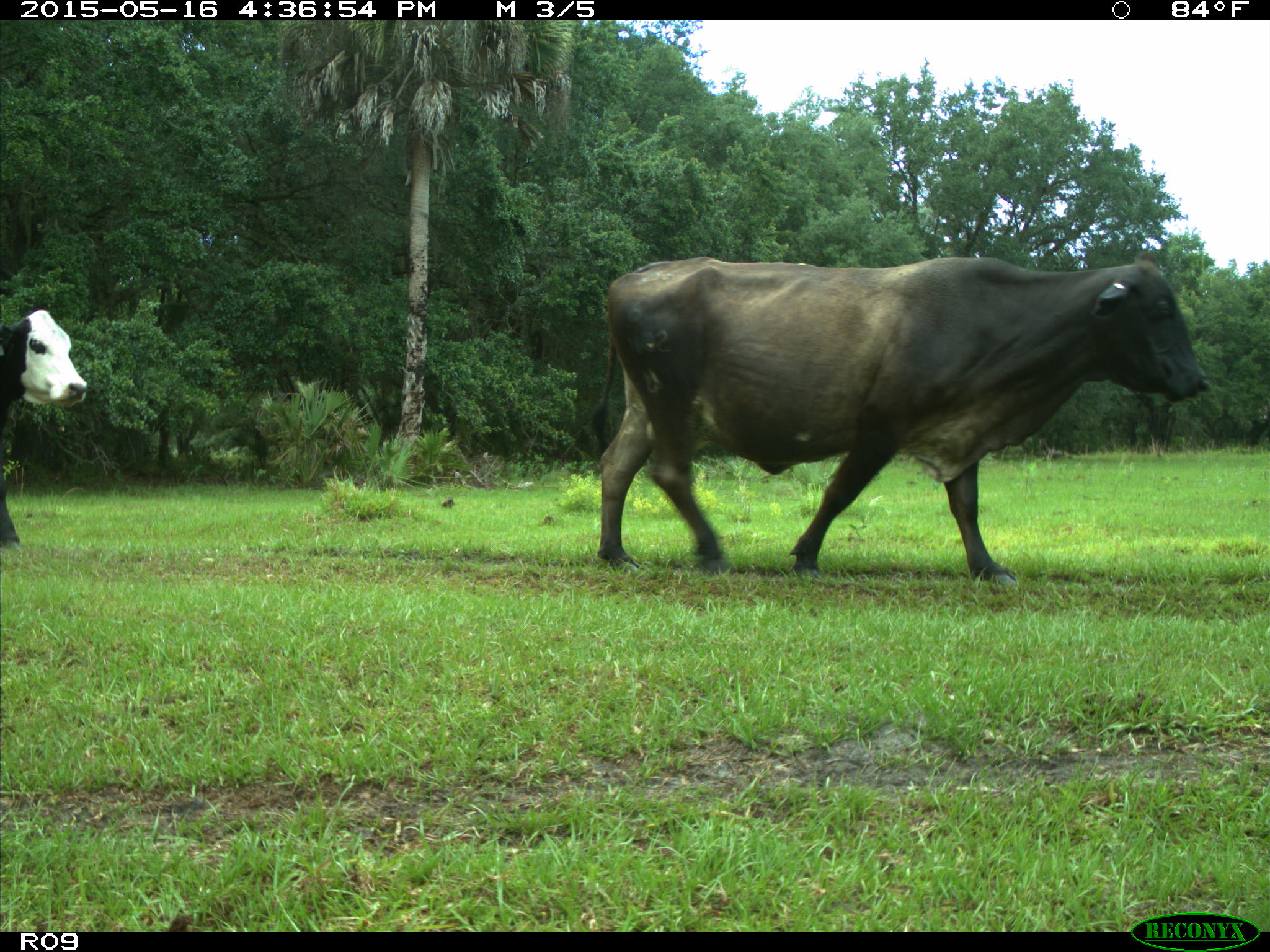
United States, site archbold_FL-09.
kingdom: Animalia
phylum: Chordata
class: Mammalia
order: Artiodactyla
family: Bovidae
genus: Bos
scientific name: Bos taurus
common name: domestic cow